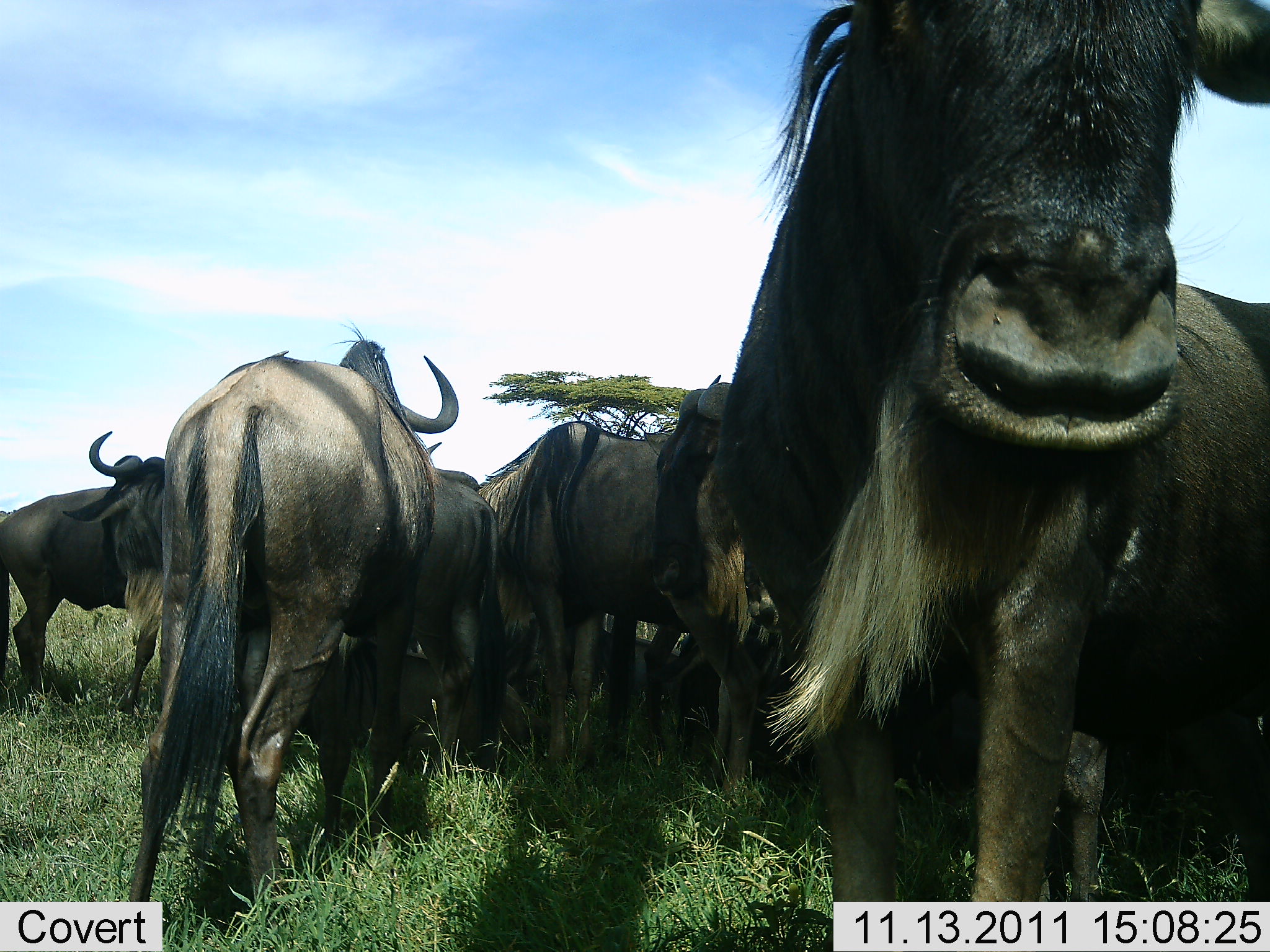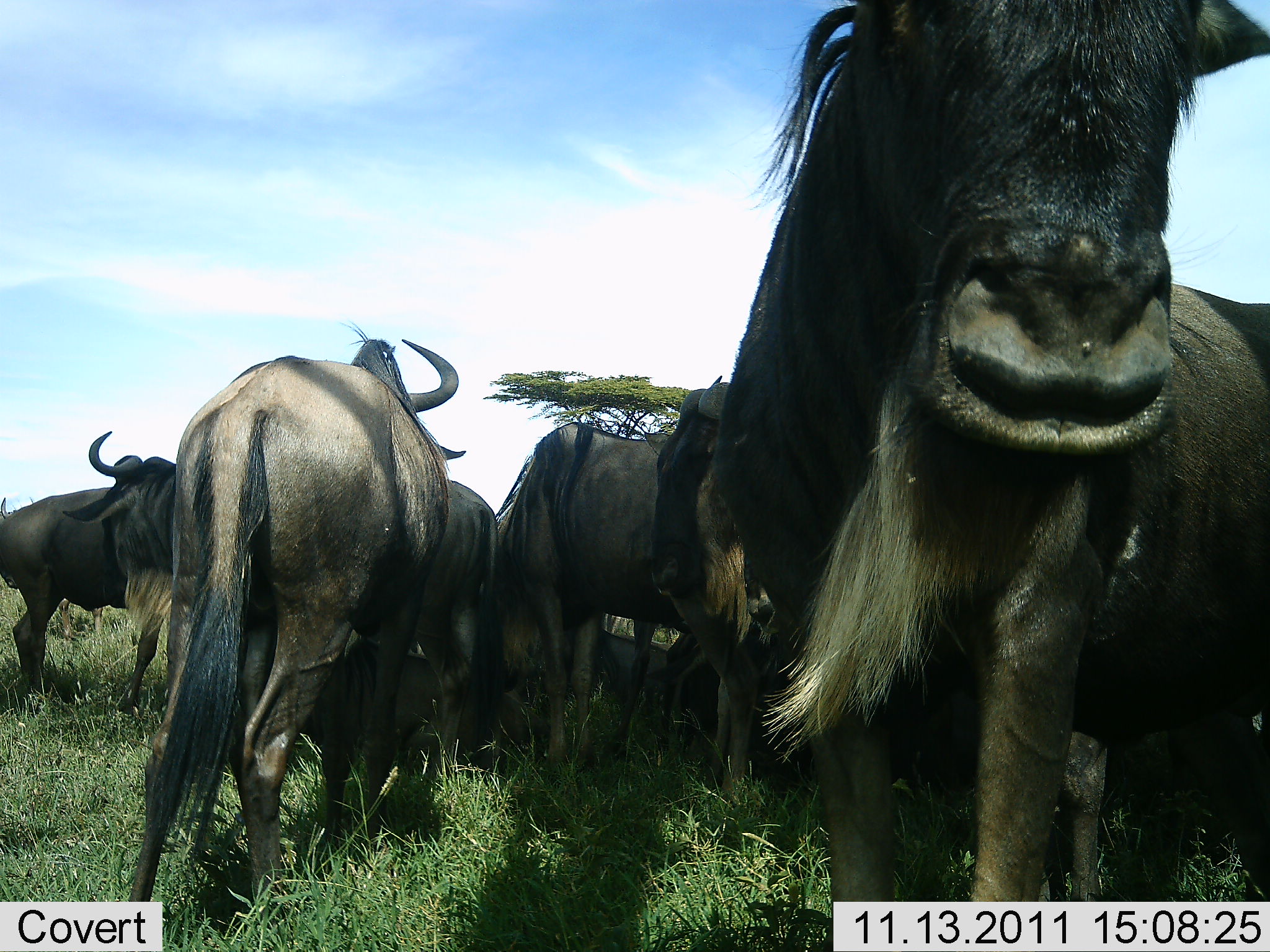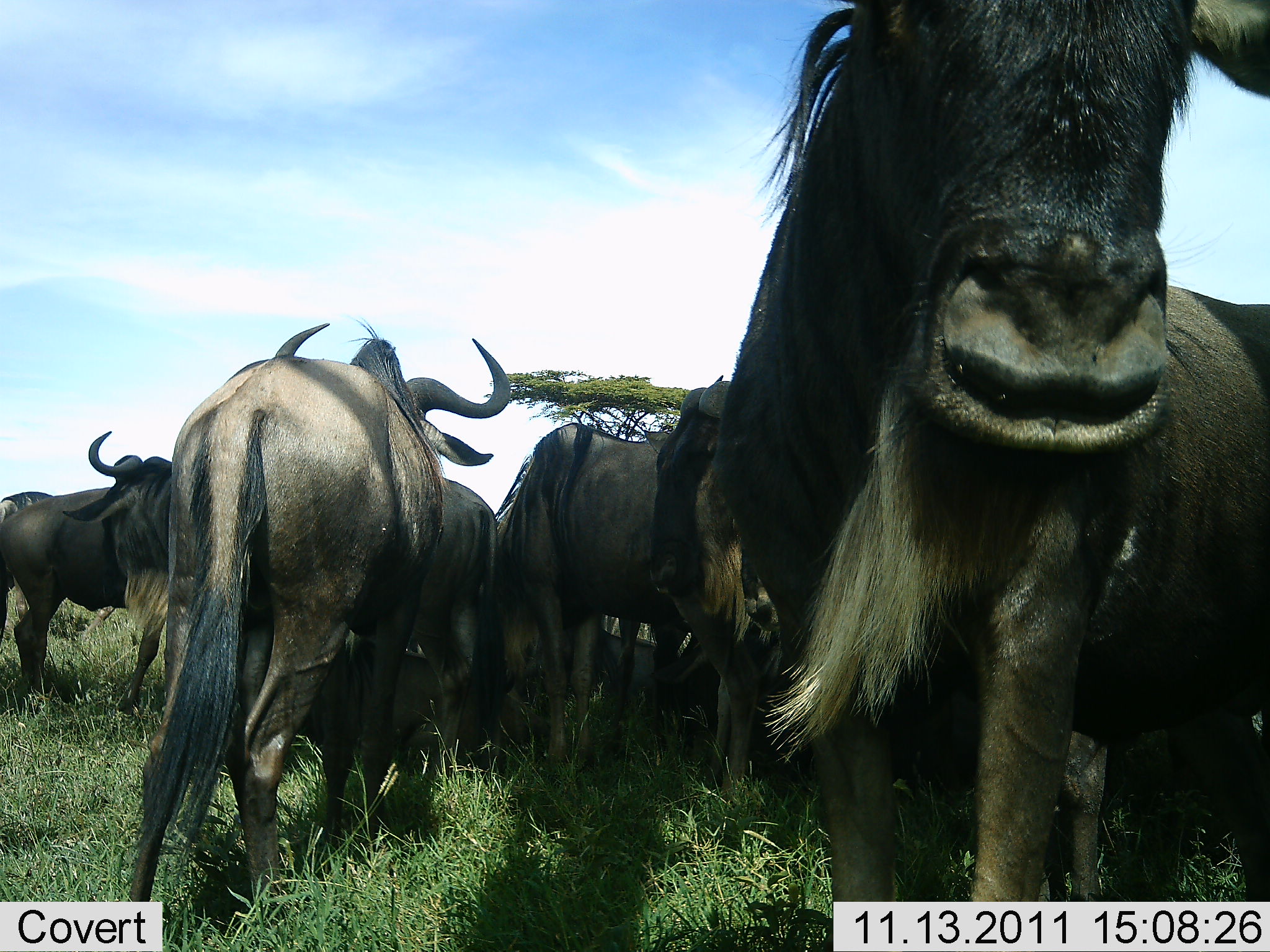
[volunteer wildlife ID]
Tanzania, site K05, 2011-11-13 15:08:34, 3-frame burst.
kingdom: Animalia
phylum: Chordata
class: Mammalia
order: Artiodactyla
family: Bovidae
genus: Connochaetes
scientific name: Connochaetes taurinus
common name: blue wildebeest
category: wildebeest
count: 8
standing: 86%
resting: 29%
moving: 7%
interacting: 36%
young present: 0%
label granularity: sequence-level